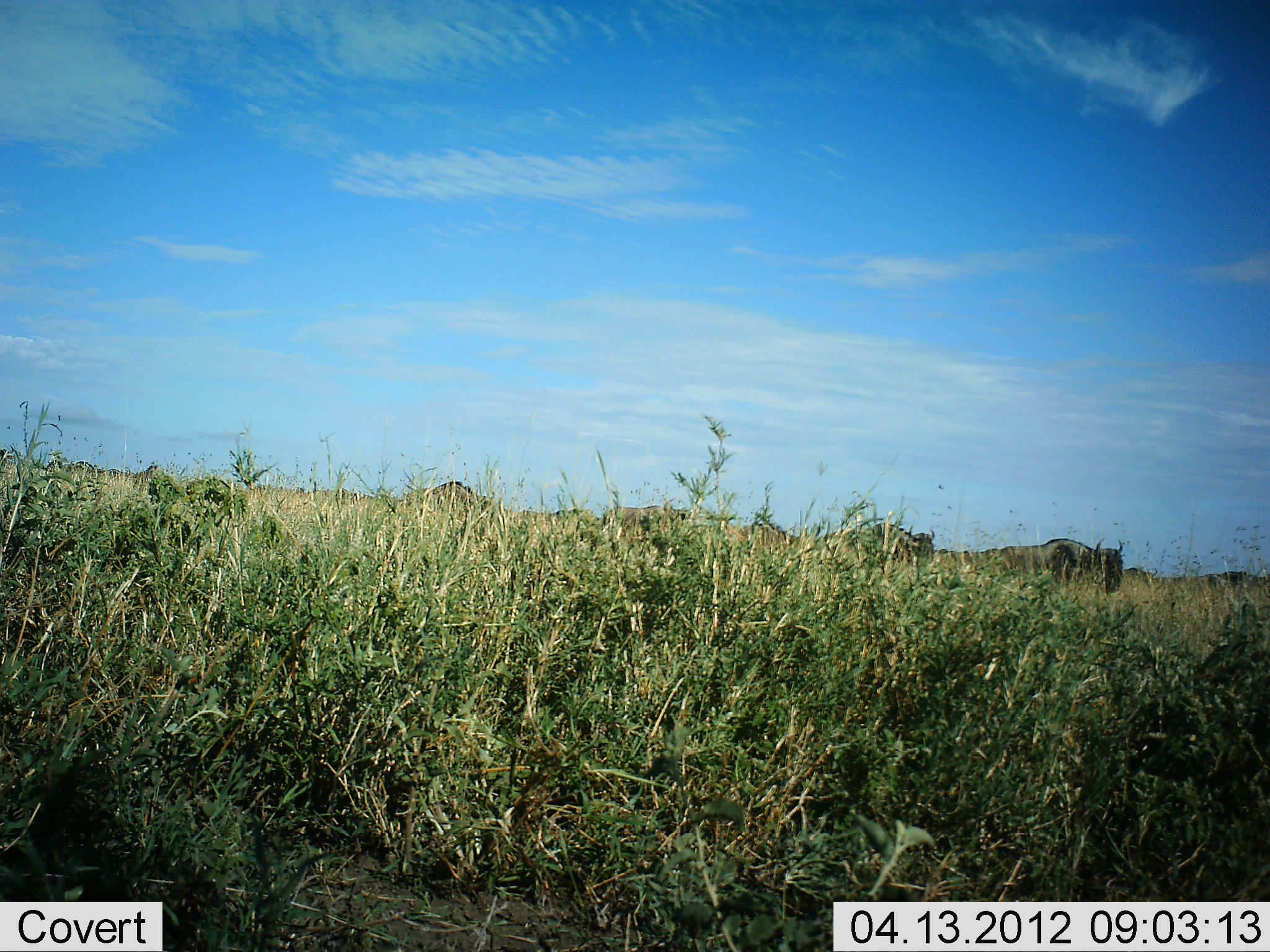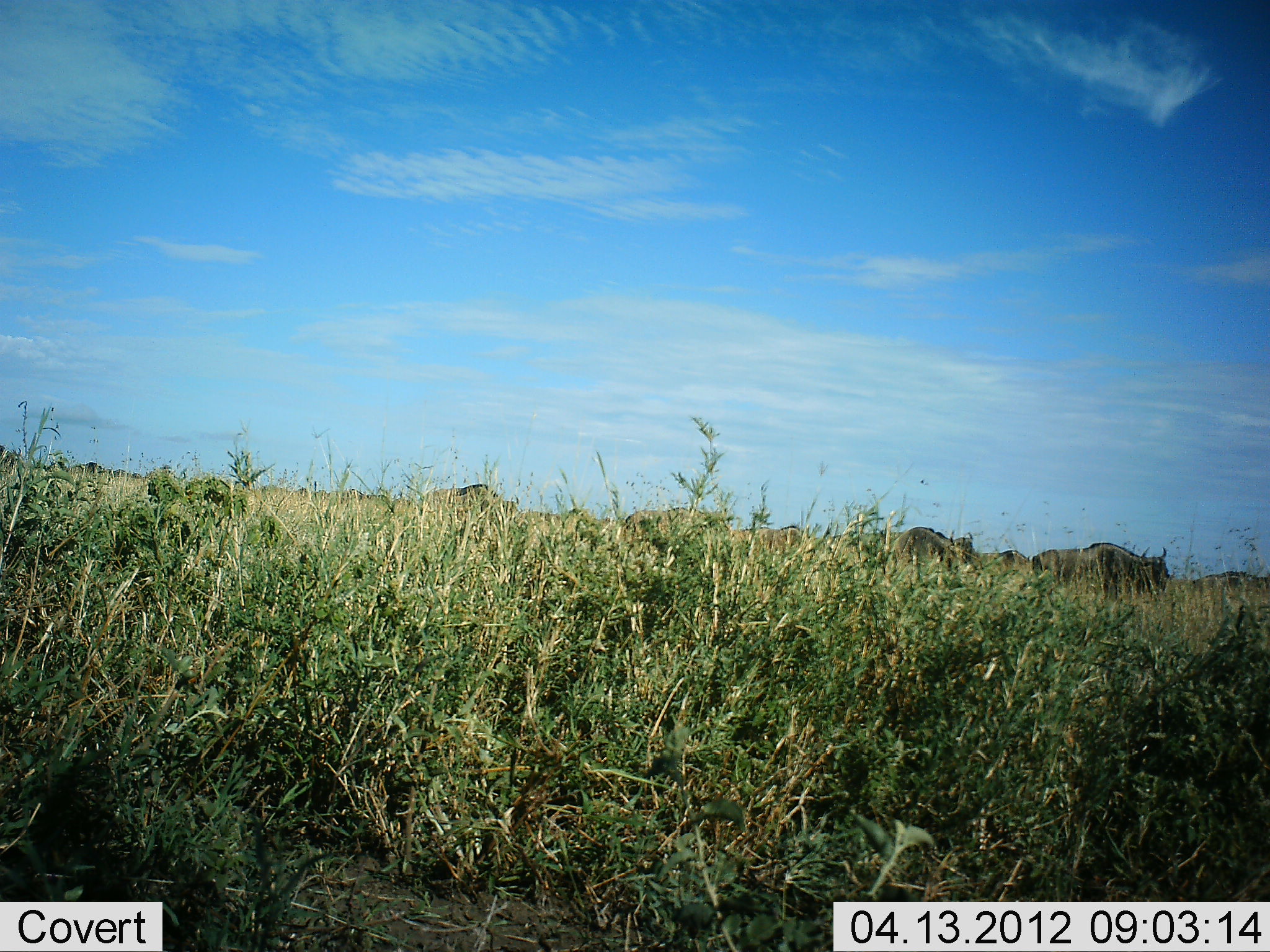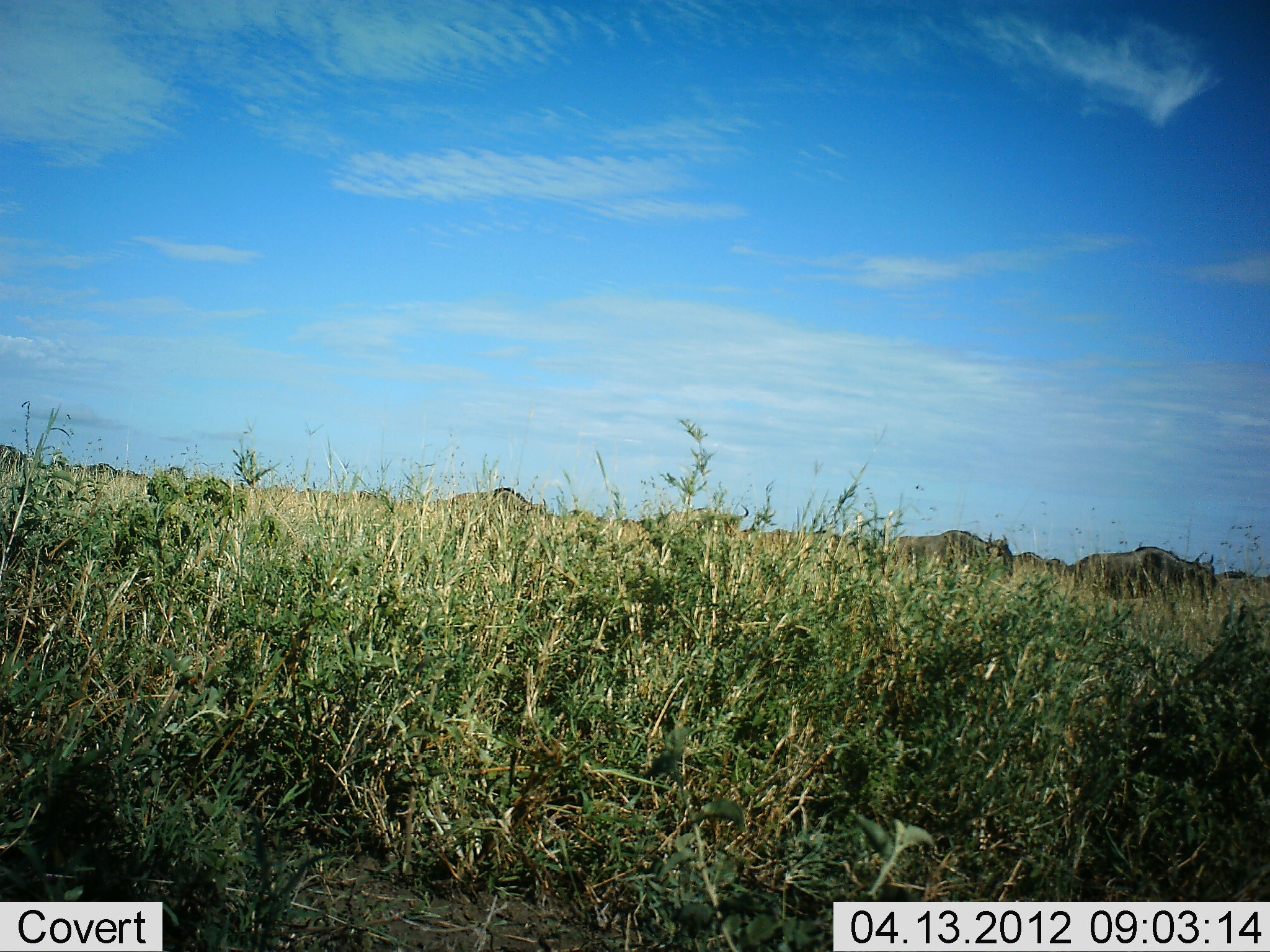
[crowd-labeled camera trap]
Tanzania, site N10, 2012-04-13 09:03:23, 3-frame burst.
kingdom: Animalia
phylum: Chordata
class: Mammalia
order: Artiodactyla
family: Bovidae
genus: Connochaetes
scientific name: Connochaetes taurinus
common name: blue wildebeest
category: wildebeest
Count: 11-50.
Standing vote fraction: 12%.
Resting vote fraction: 0%.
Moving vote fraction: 94%.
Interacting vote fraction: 0%.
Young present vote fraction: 0%.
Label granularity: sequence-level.